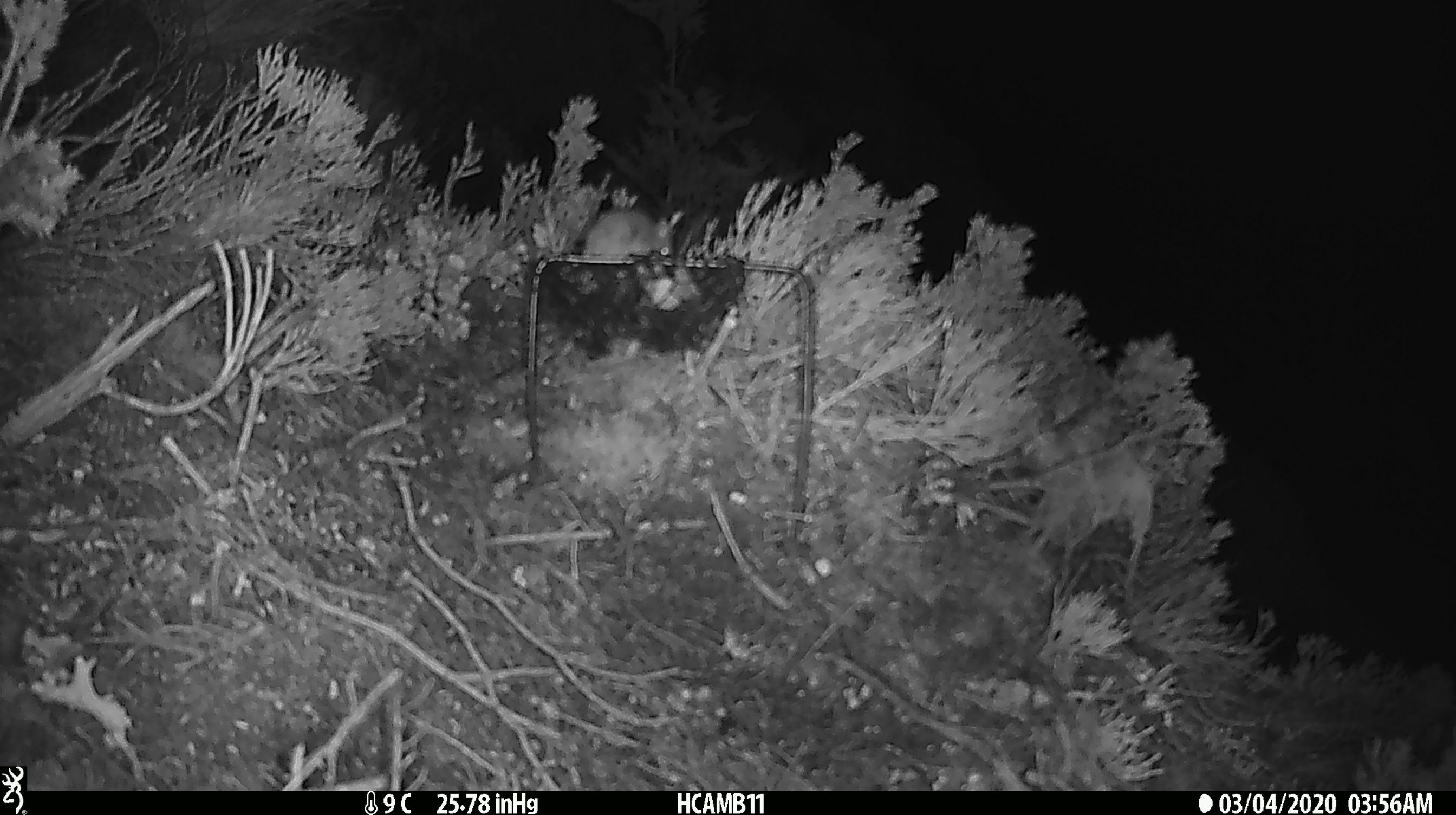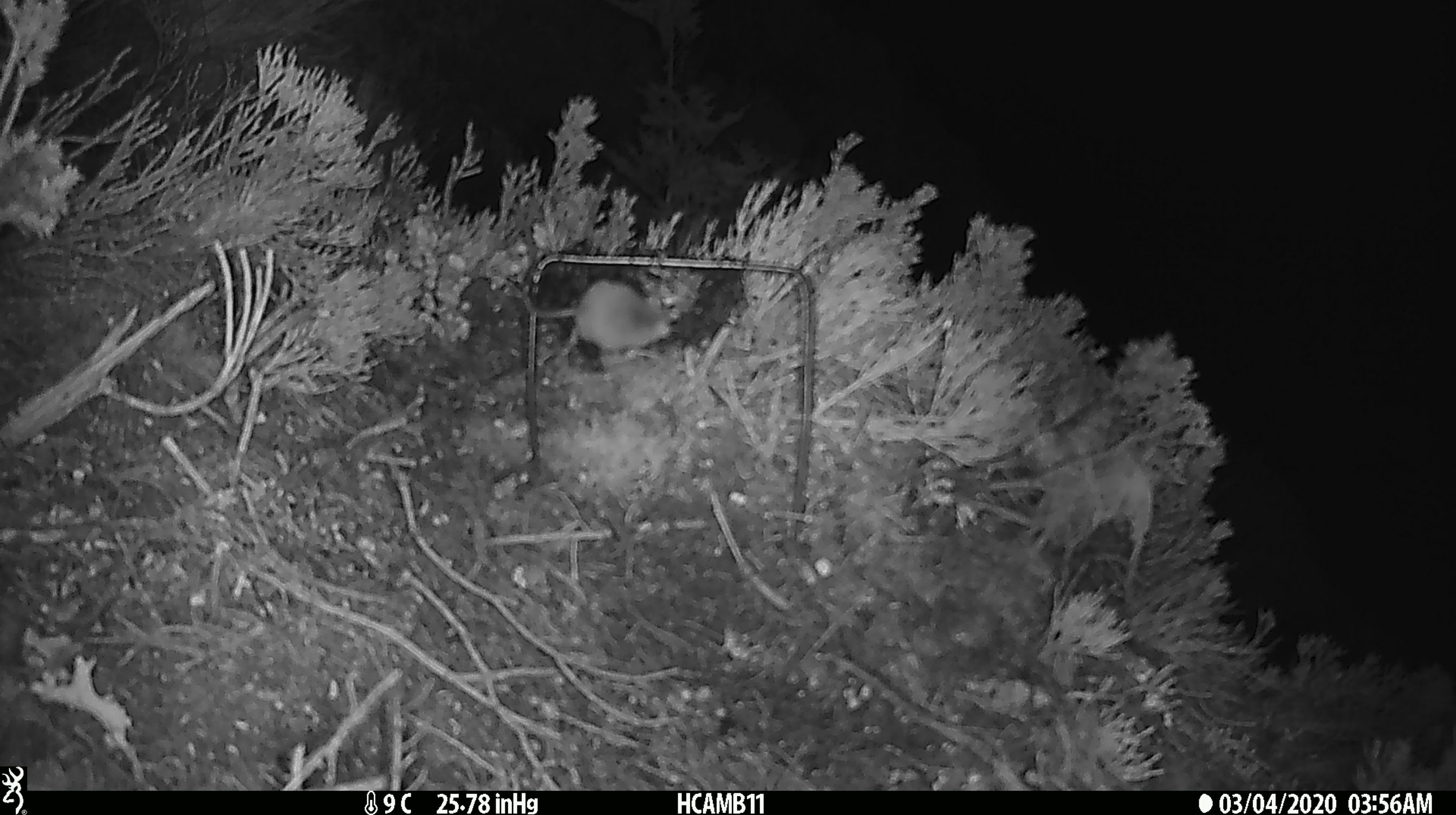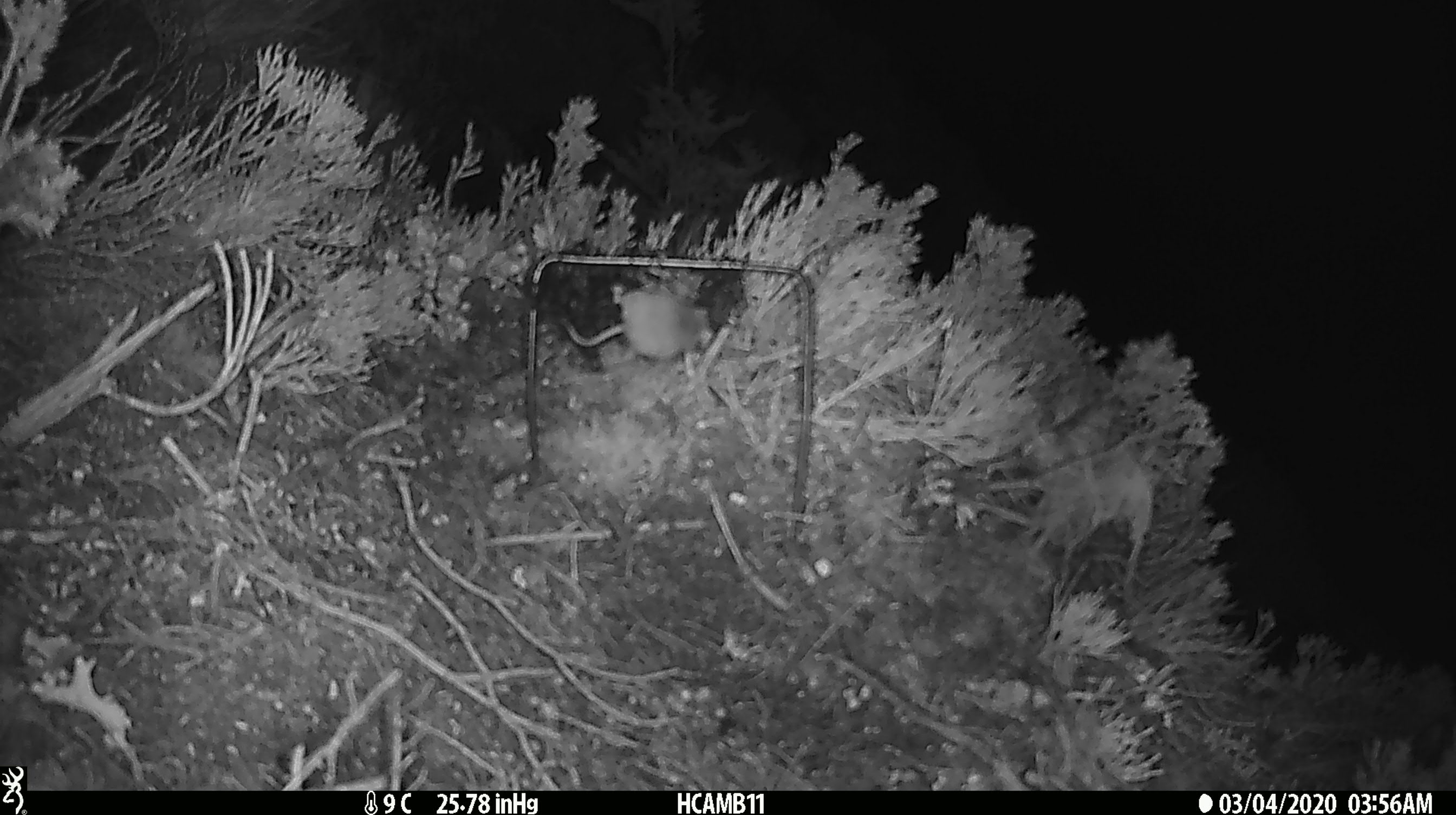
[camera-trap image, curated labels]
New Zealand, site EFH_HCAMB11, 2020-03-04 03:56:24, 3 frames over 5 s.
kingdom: Animalia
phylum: Chordata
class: Mammalia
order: Rodentia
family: Muridae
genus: Mus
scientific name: Mus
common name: mouse